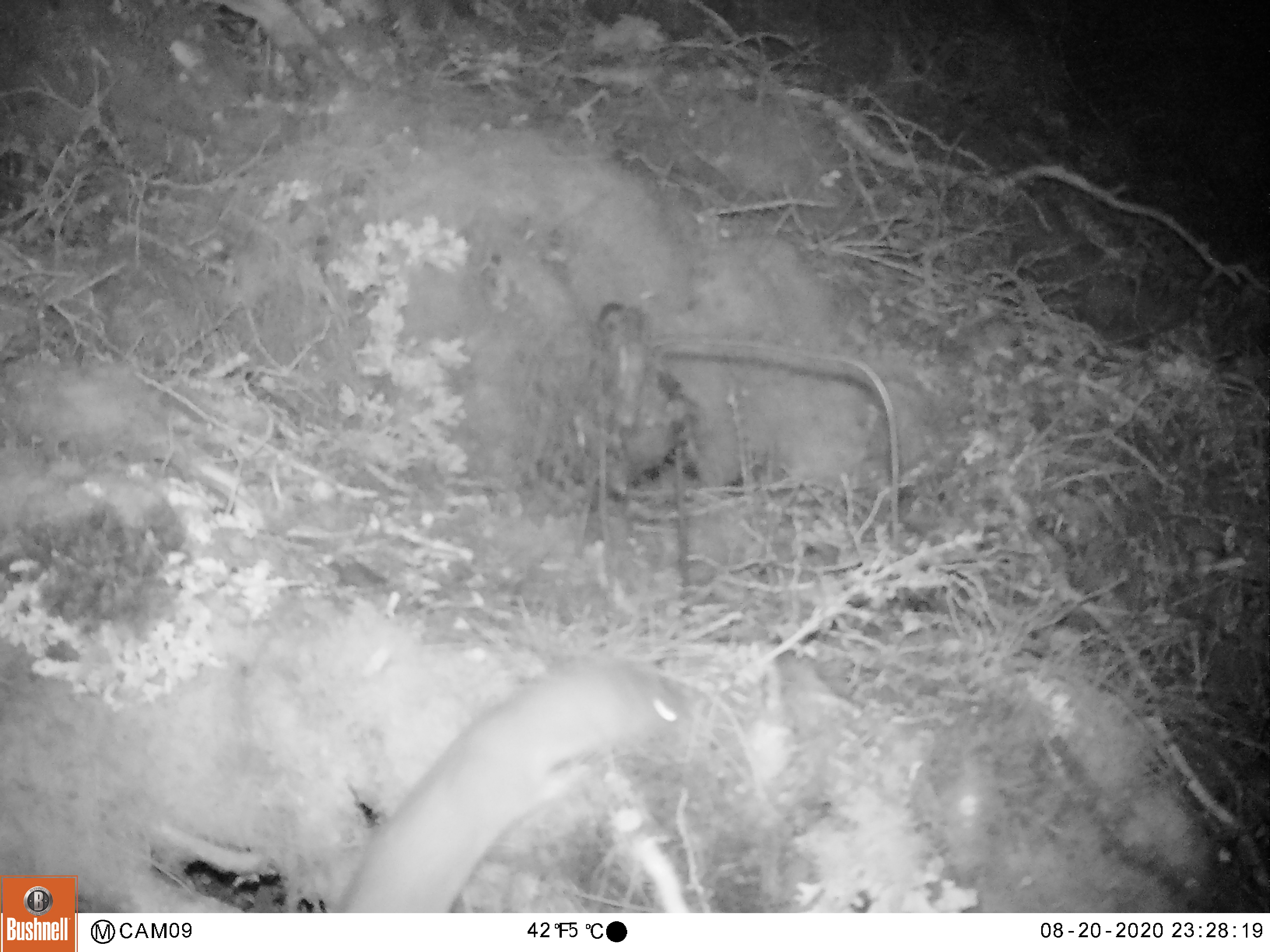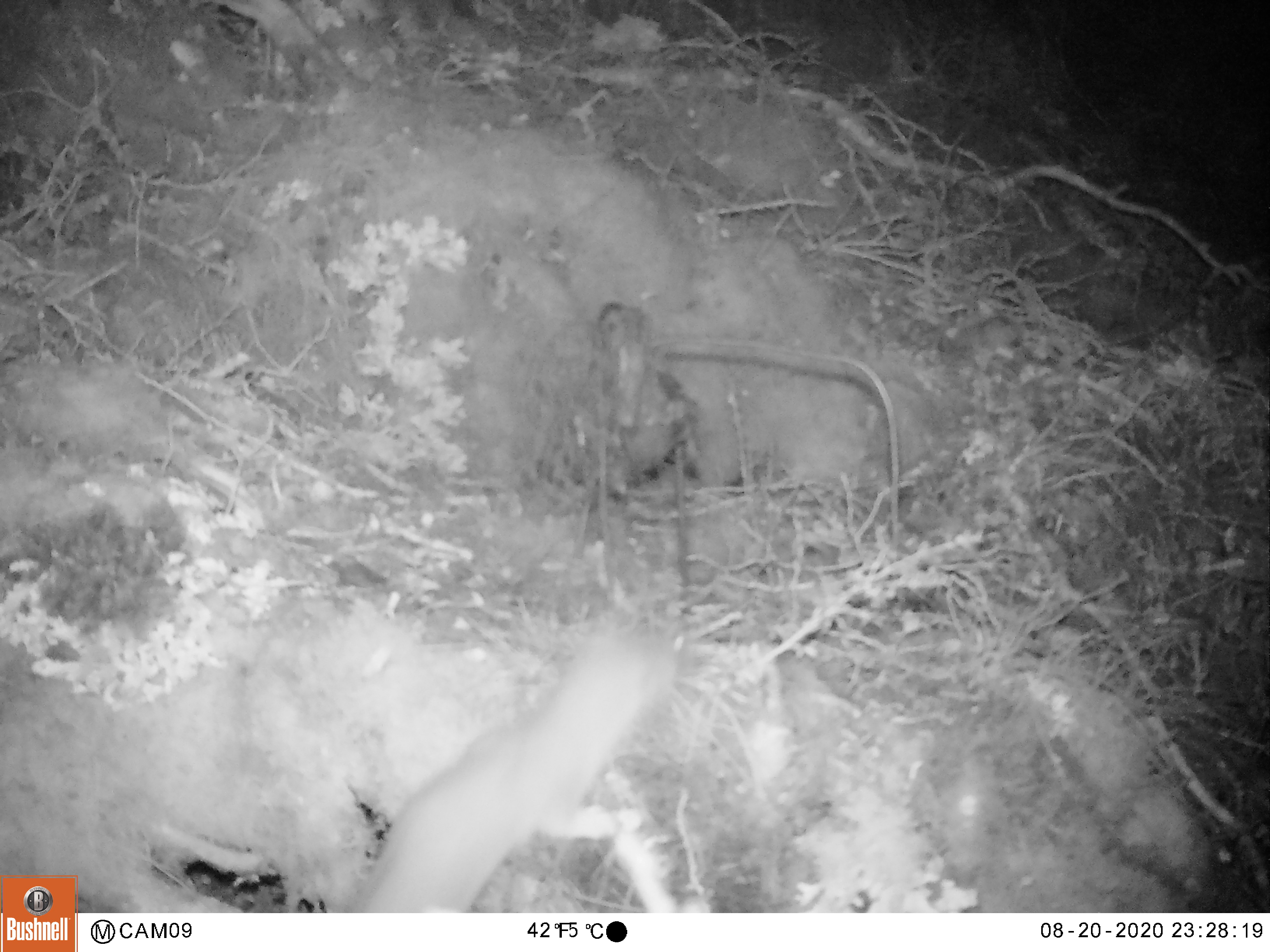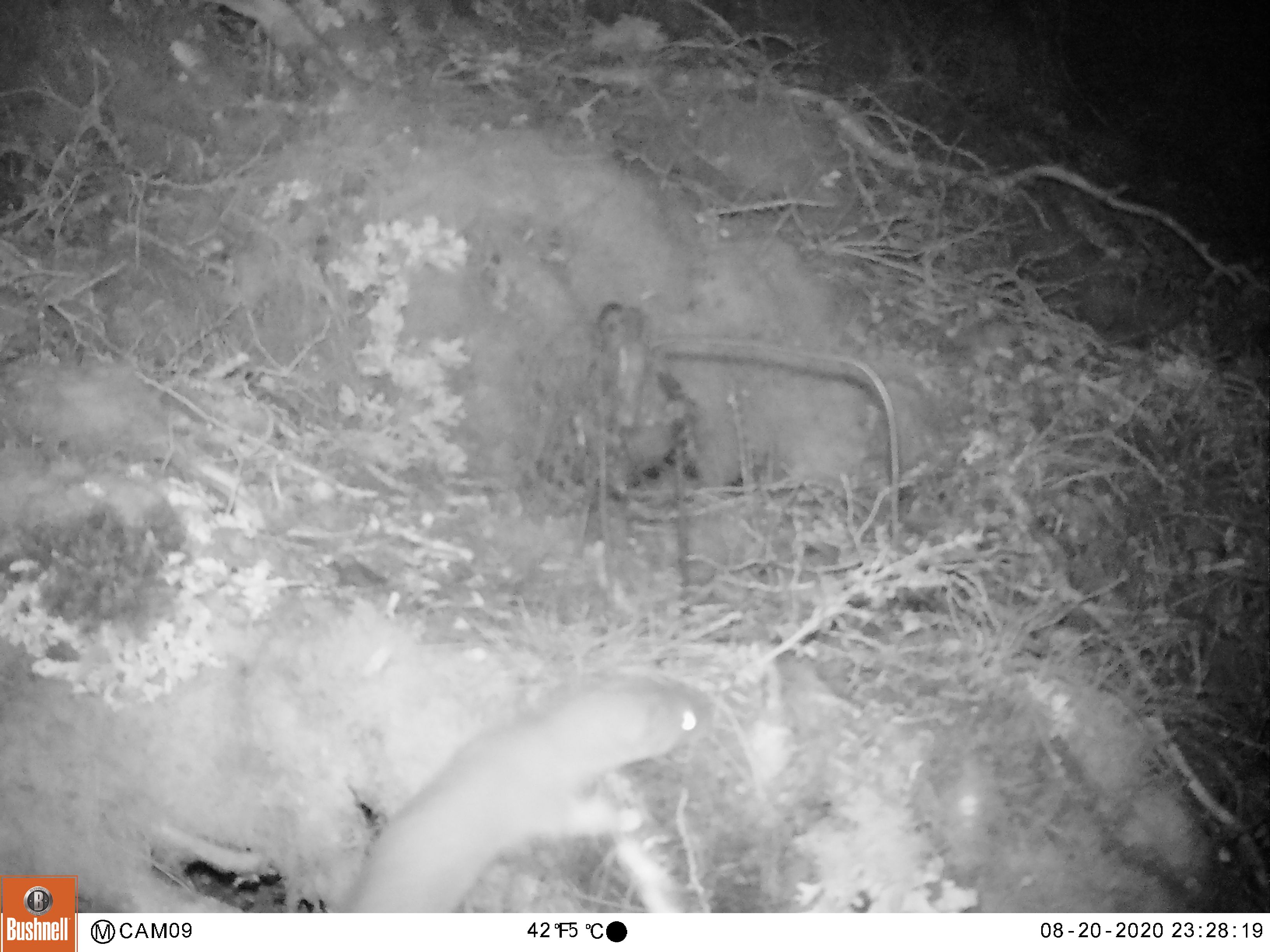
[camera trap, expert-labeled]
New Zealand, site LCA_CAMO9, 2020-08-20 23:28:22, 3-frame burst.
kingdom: Animalia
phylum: Chordata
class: Mammalia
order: Carnivora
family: Mustelidae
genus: Mustela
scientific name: Mustela erminea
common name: stoat